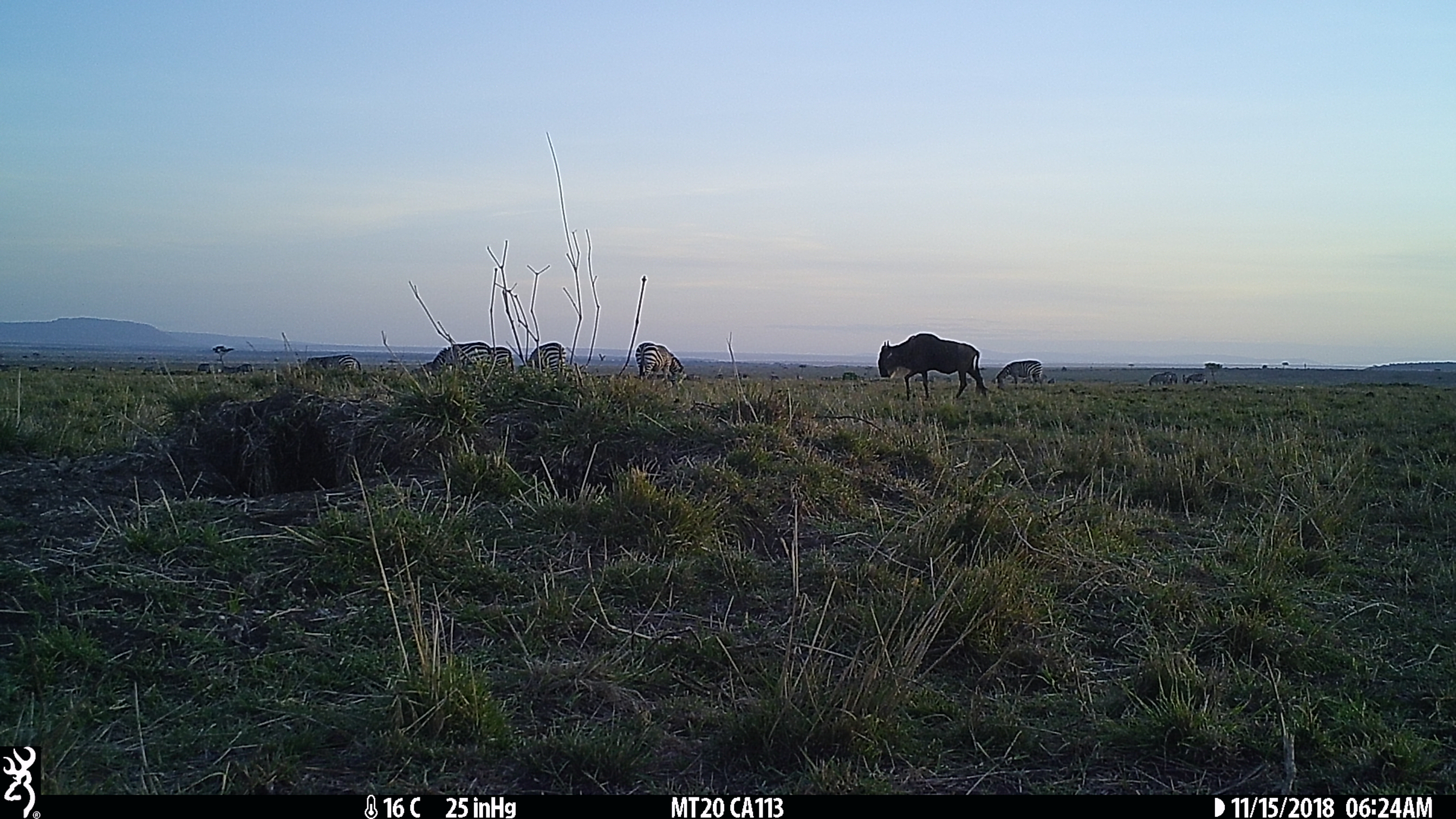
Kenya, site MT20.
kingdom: Animalia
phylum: Chordata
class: Mammalia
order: Perissodactyla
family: Equidae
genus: Equus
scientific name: Equus quagga burchellii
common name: burchell's zebra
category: zebra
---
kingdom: Animalia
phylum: Chordata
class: Mammalia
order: Artiodactyla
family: Bovidae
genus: Connochaetes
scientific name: Connochaetes taurinus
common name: blue wildebeest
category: wildebeest